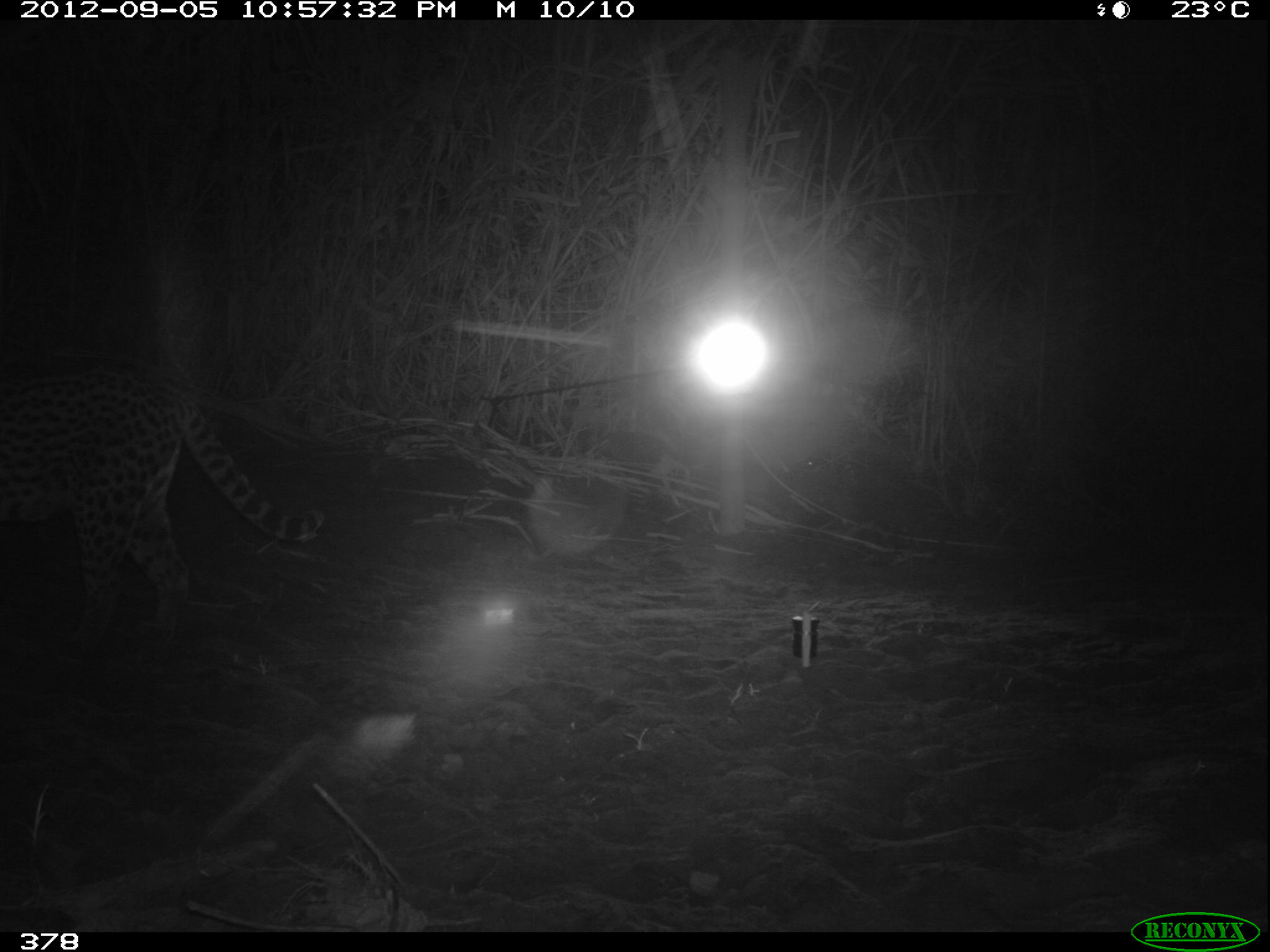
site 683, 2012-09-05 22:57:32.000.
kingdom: Animalia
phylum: Chordata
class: Mammalia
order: Carnivora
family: Felidae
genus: Leopardus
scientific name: Leopardus pardalis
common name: ocelot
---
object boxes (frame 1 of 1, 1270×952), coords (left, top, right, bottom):
leopardus pardalis: (0, 371, 323, 660)